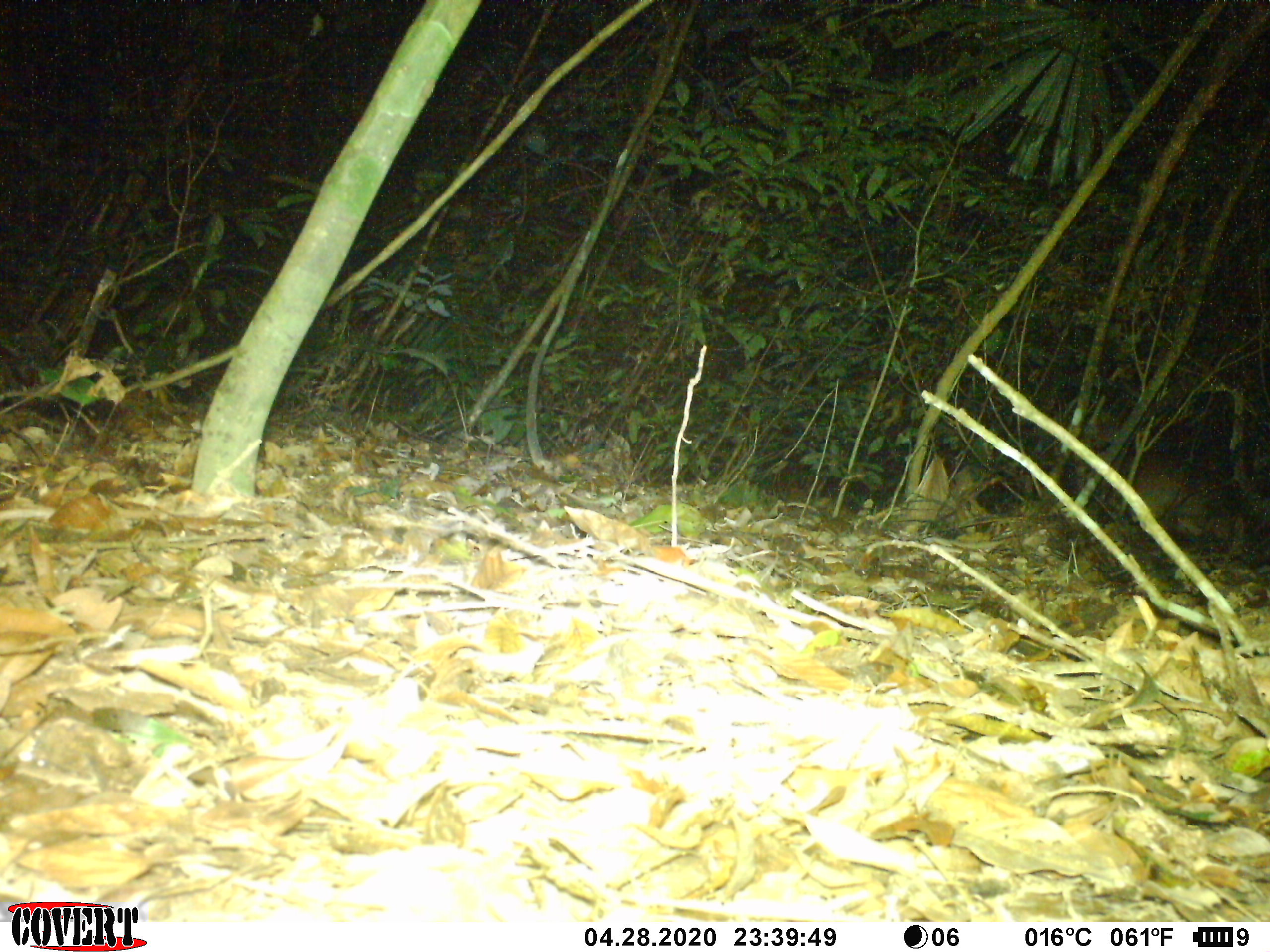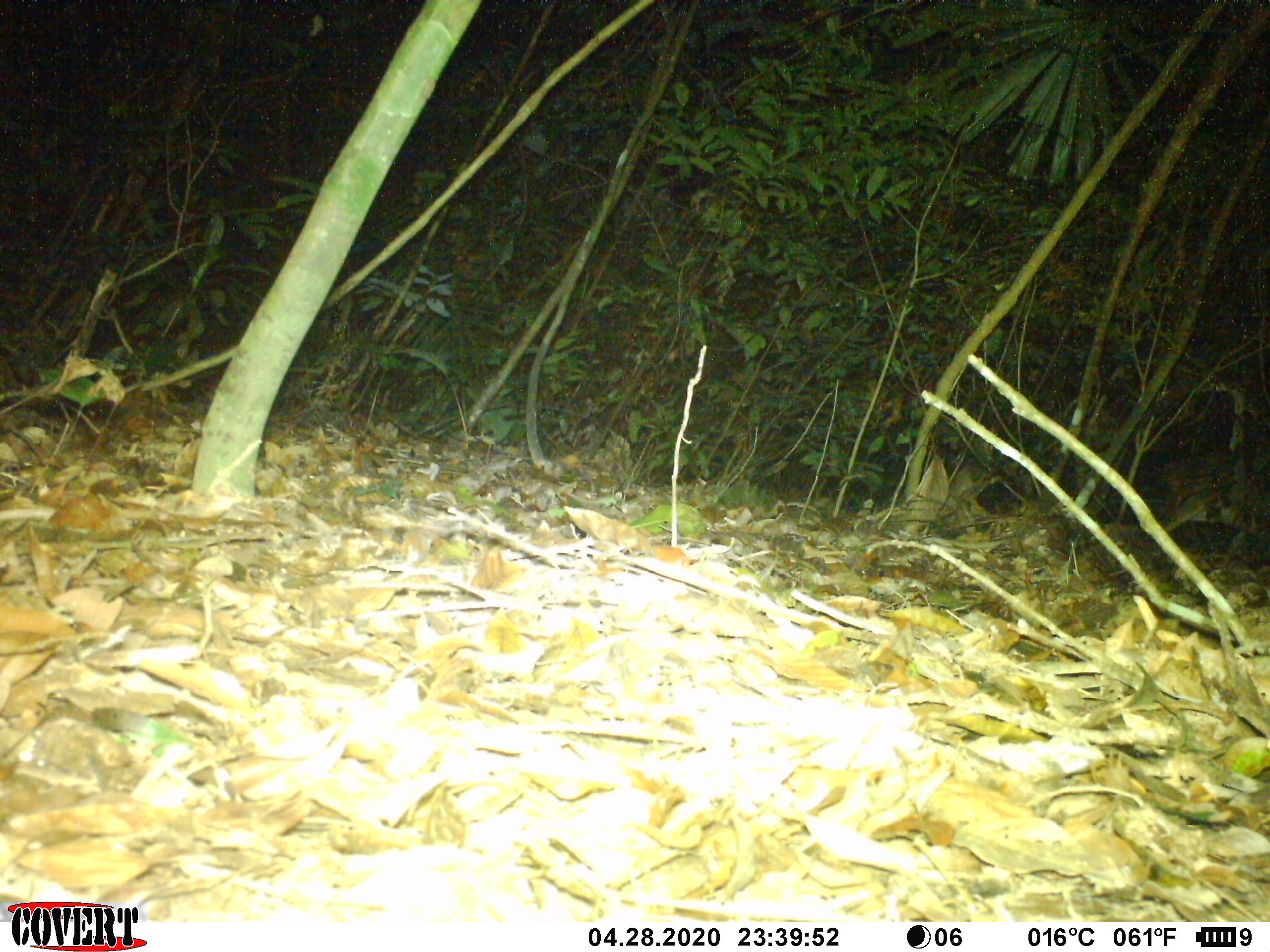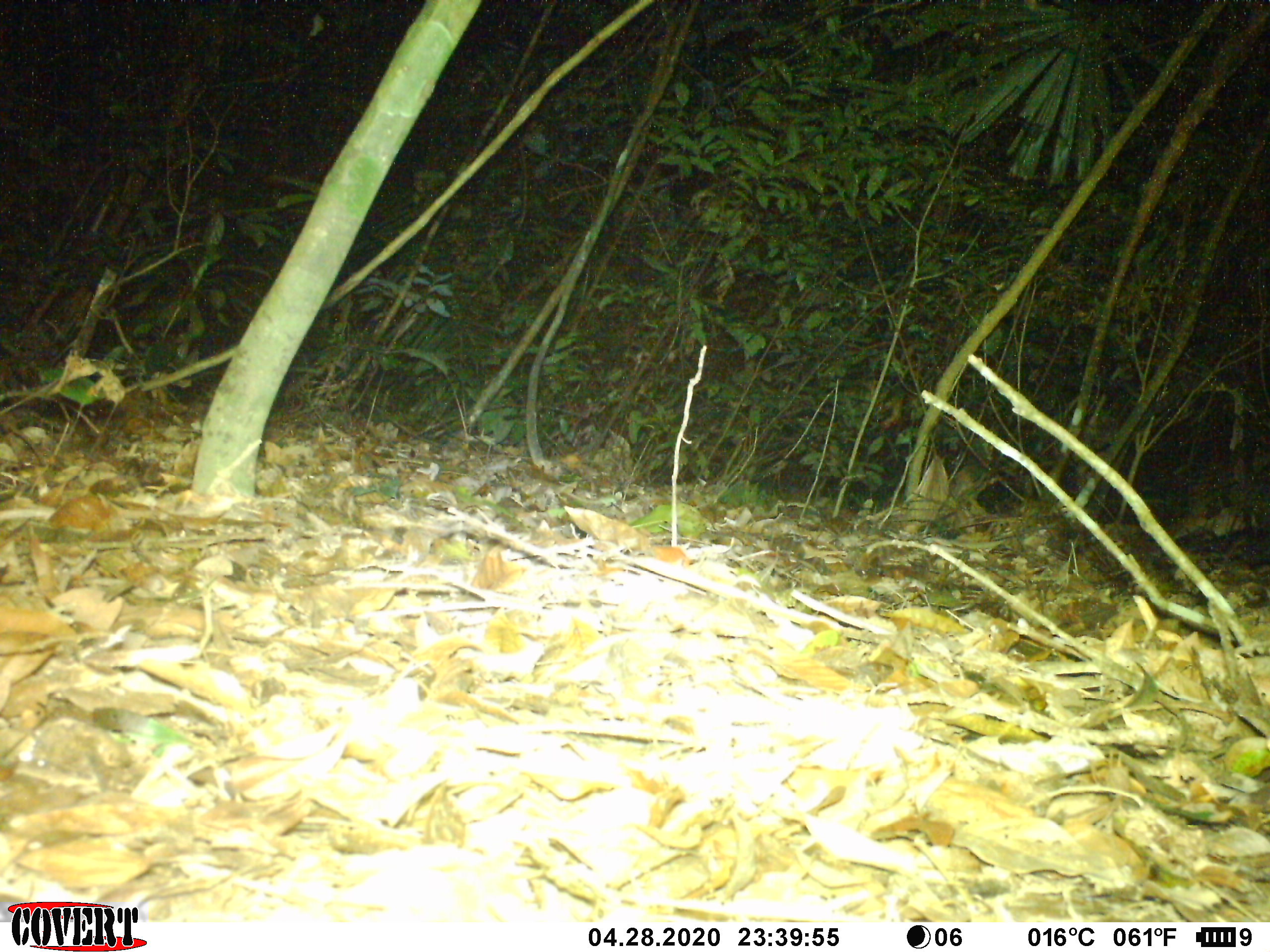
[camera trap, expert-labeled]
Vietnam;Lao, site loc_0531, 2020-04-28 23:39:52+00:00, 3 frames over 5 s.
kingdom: Animalia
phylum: Chordata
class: Mammalia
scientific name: Laurasiatheria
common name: ungulate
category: unidentified ungulates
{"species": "unidentified ungulates (ungulate) (Laurasiatheria)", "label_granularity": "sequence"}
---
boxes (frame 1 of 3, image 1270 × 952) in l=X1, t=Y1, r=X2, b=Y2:
unidentified ungulates: l=1077, t=448, r=1268, b=557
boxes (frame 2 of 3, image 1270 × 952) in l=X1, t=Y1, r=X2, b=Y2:
unidentified ungulates: l=1141, t=447, r=1269, b=558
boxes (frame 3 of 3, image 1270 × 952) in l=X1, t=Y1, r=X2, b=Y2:
unidentified ungulates: l=1146, t=449, r=1269, b=551